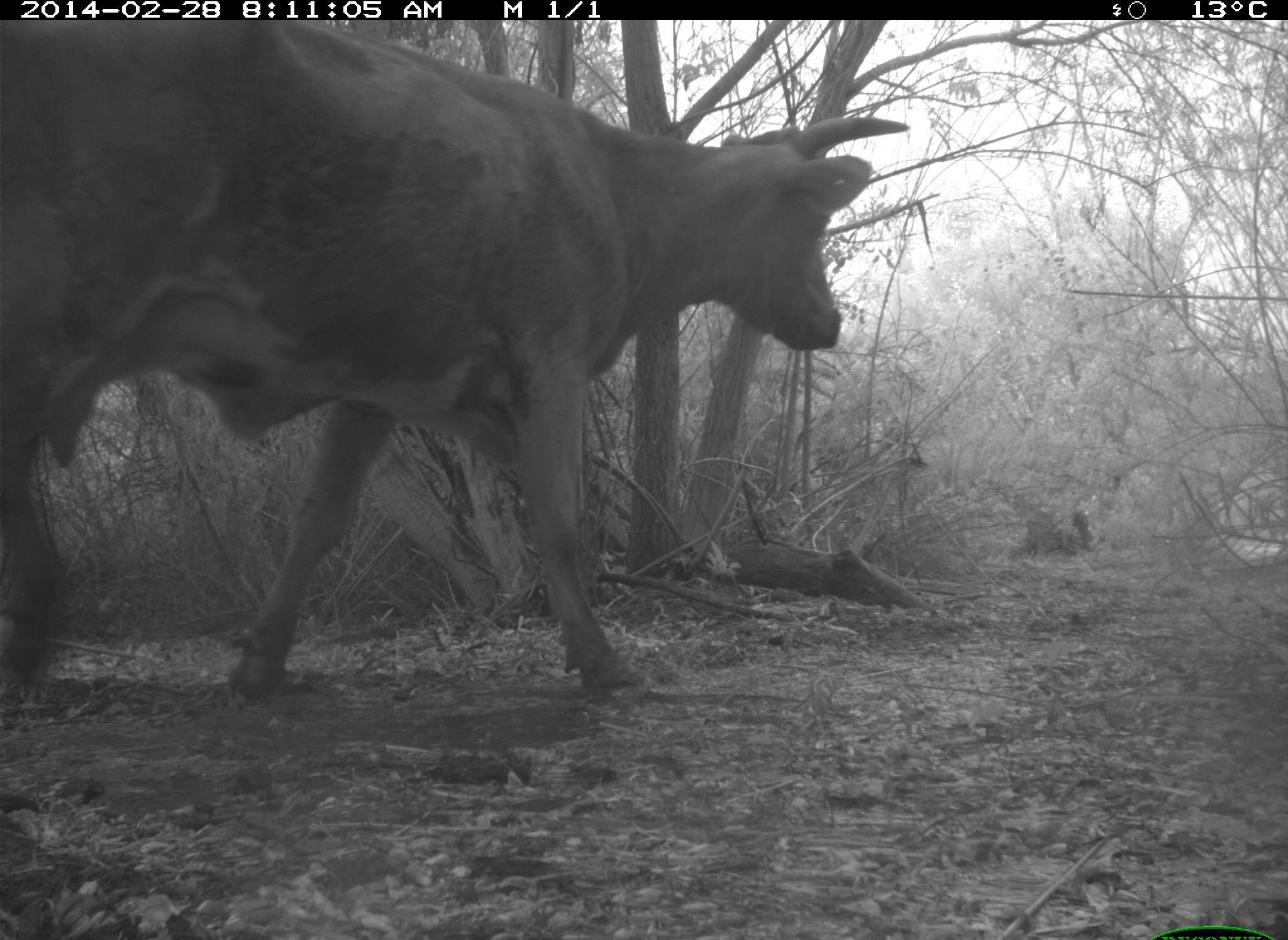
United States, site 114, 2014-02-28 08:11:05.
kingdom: Animalia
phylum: Chordata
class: Mammalia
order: Artiodactyla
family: Bovidae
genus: Bos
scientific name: Bos taurus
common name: cow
Cow (Bos taurus).